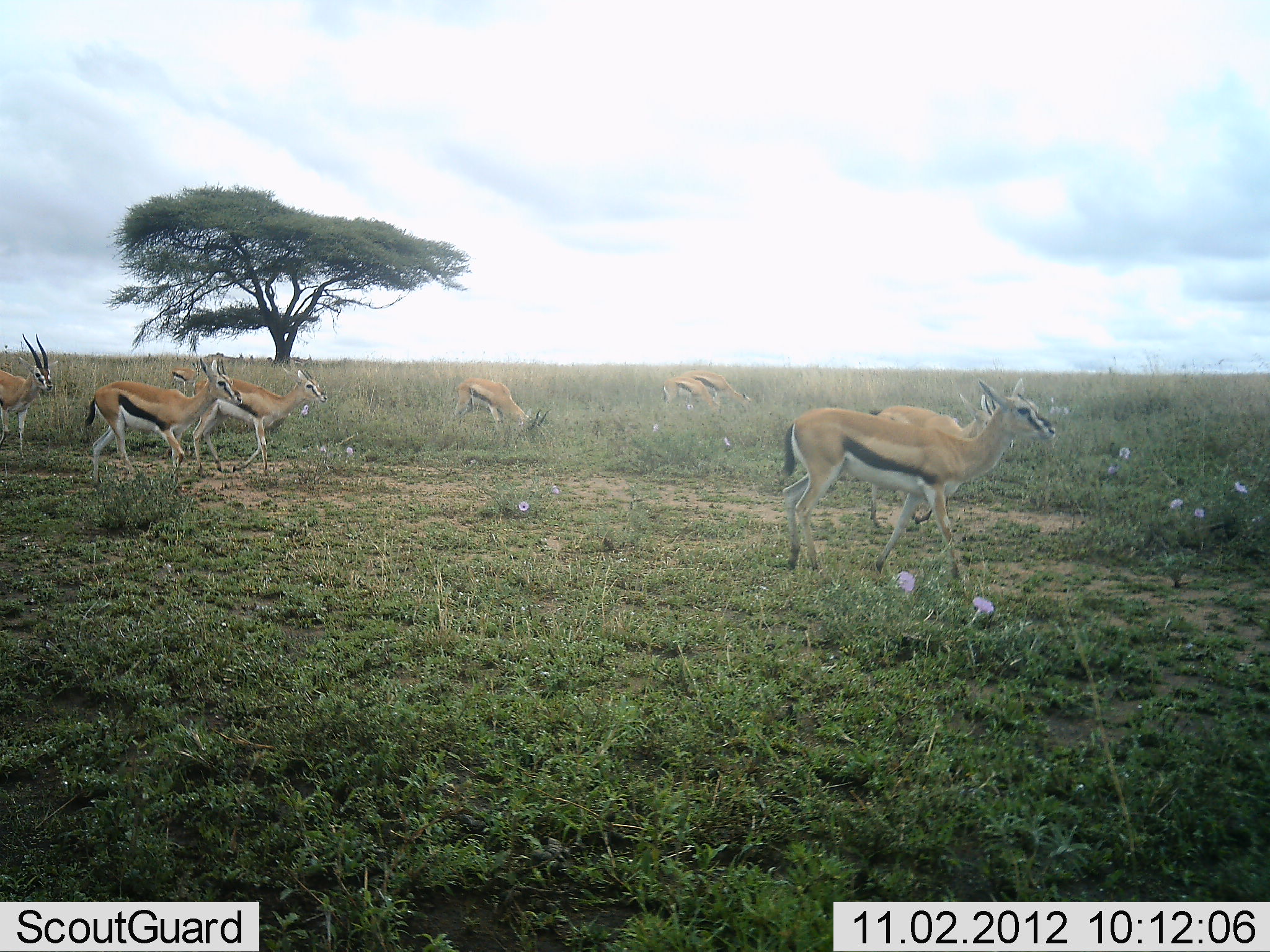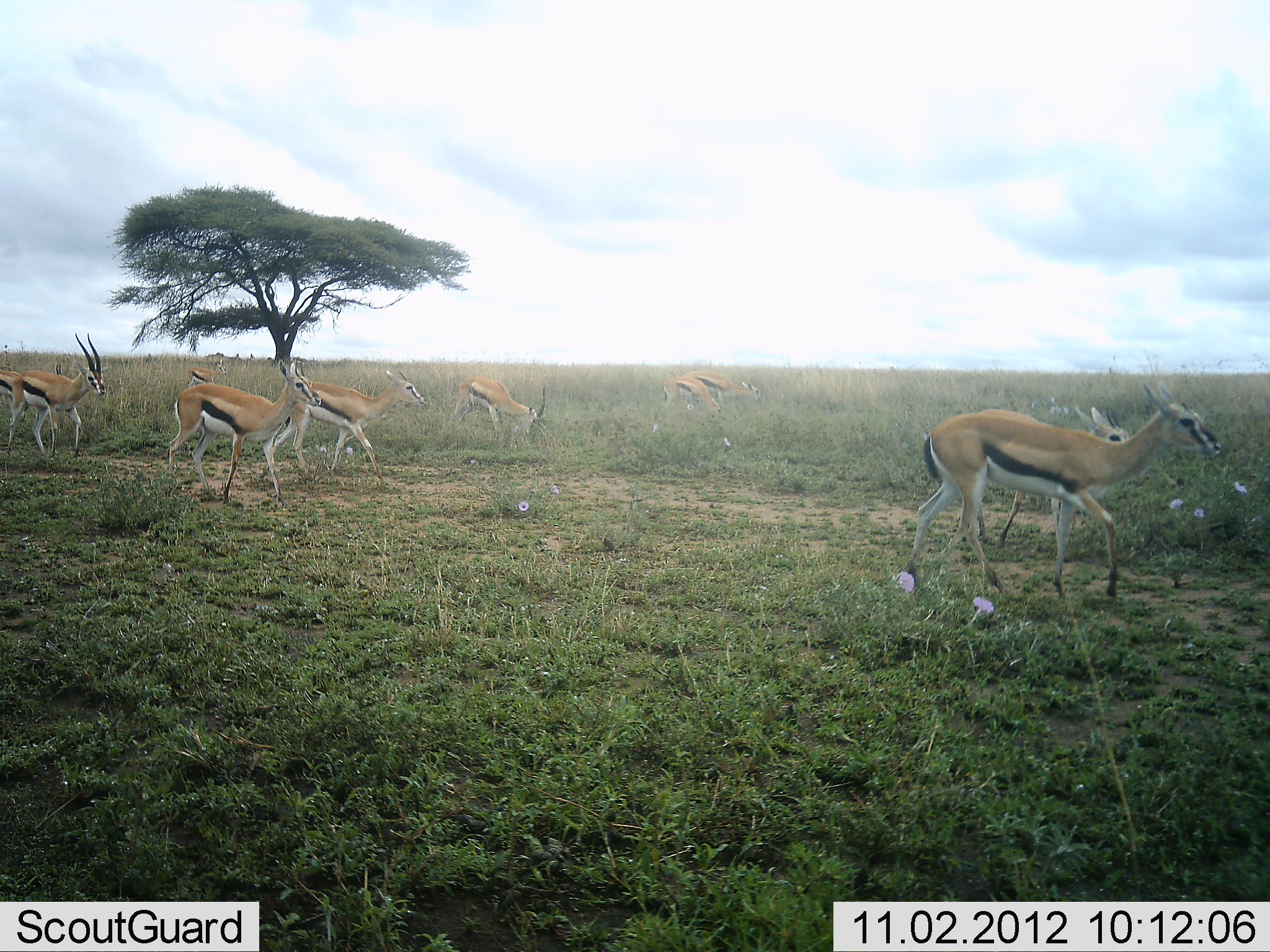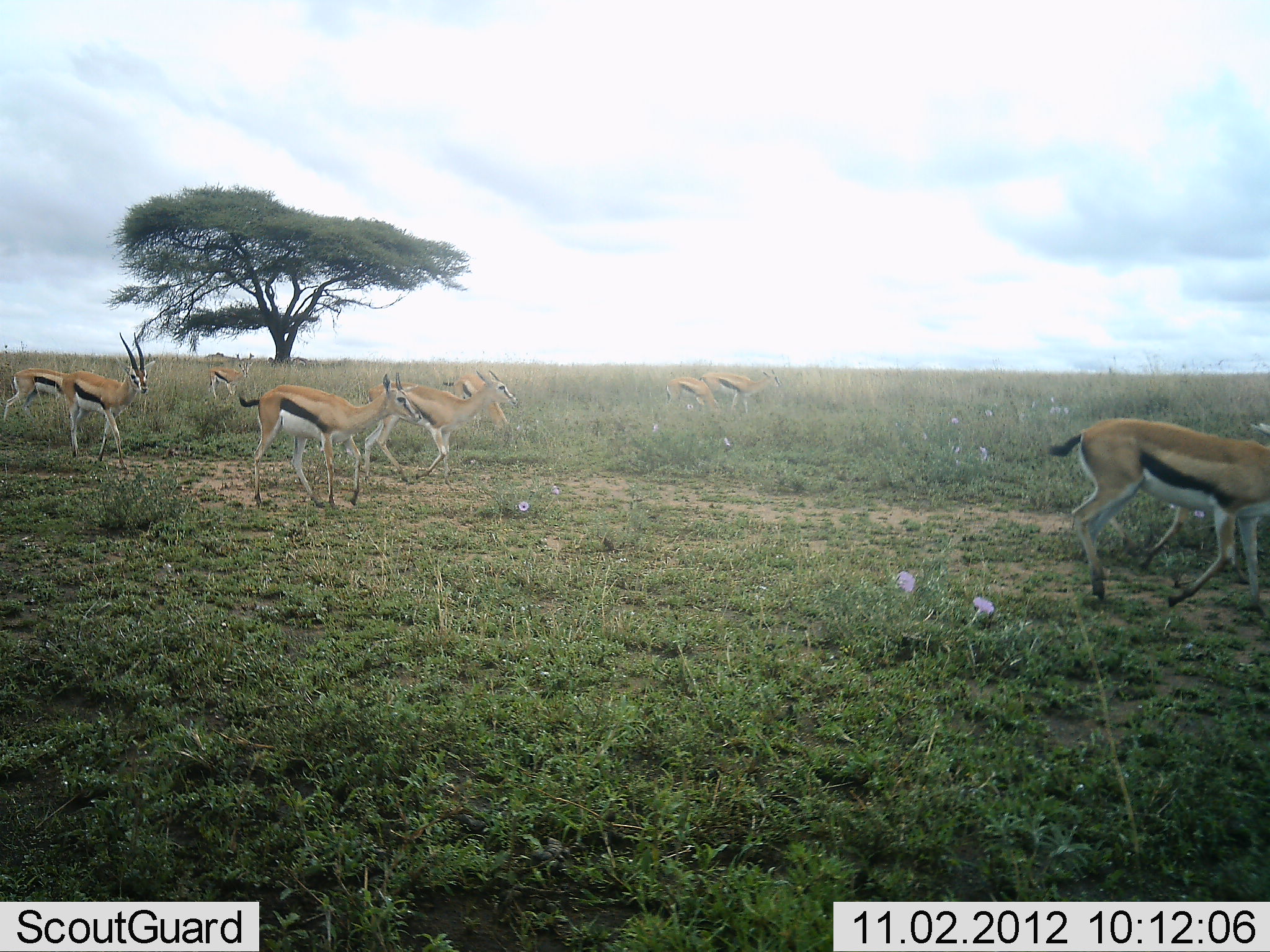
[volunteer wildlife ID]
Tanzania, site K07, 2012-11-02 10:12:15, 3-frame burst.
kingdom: Animalia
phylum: Chordata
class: Mammalia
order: Artiodactyla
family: Bovidae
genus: Eudorcas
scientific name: Eudorcas thomsonii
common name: thomson's gazelle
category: gazellethomsons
Gazellethomsons (thomson's gazelle) (Eudorcas thomsonii), count 9. Behavior (volunteer vote fractions): standing 0%, resting 0%, moving 100%, interacting 0%. Young present (vote fraction): 45%. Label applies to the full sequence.